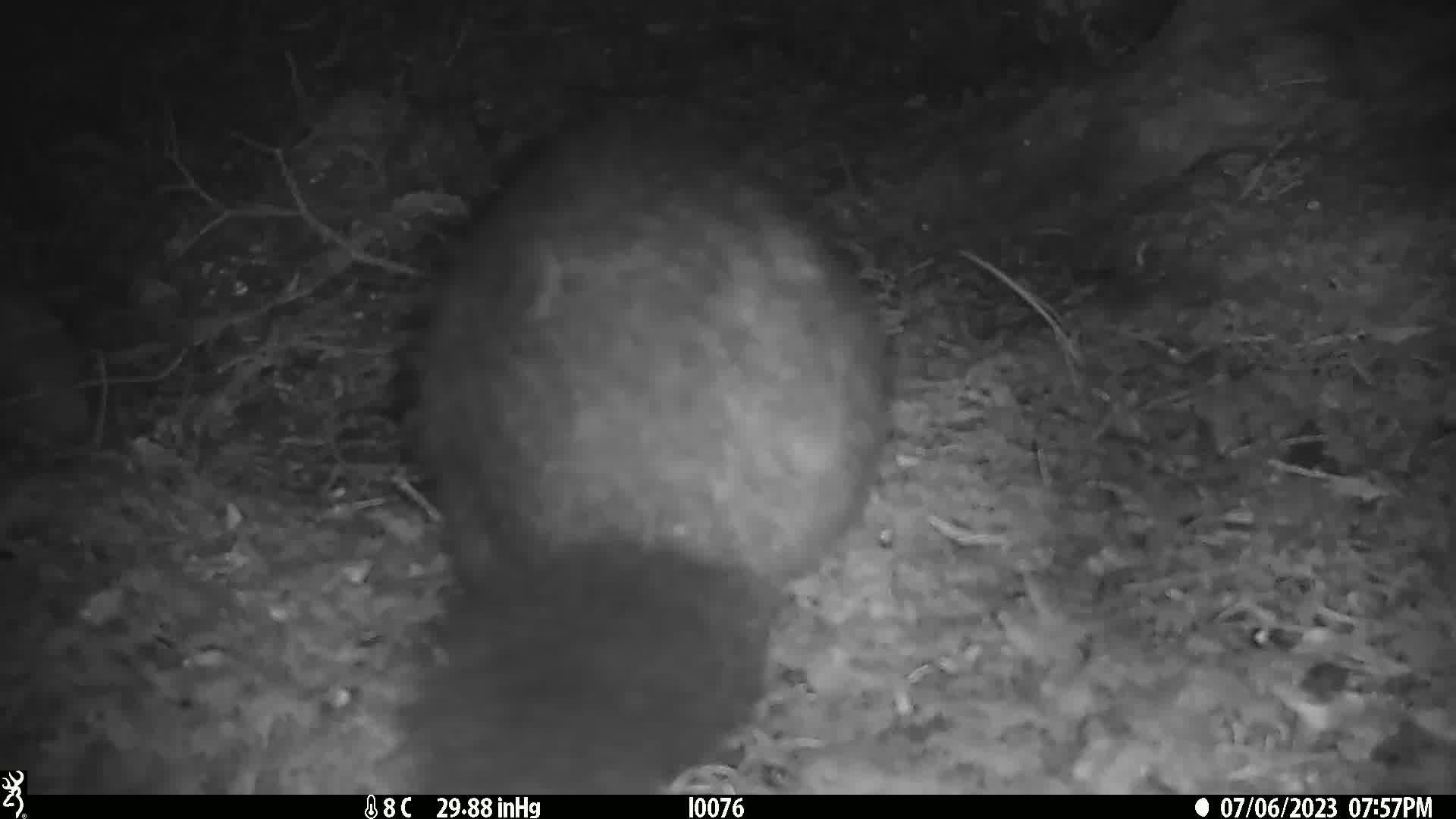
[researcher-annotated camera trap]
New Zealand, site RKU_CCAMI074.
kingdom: Animalia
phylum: Chordata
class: Mammalia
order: Diprotodontia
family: Phalangeridae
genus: Trichosurus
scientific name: Trichosurus vulpecula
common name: common brushtail possum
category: possum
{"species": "possum (common brushtail possum) (Trichosurus vulpecula)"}